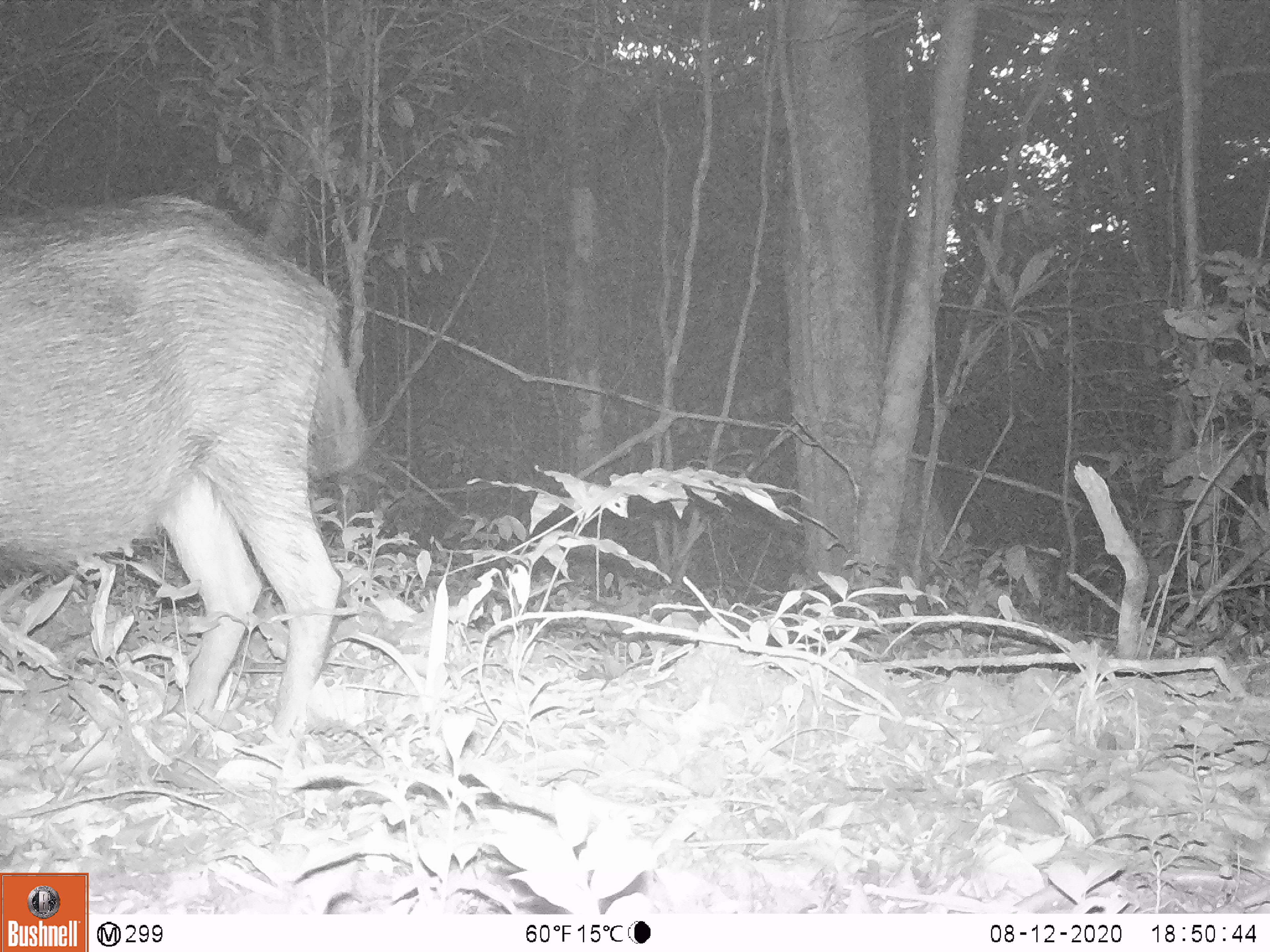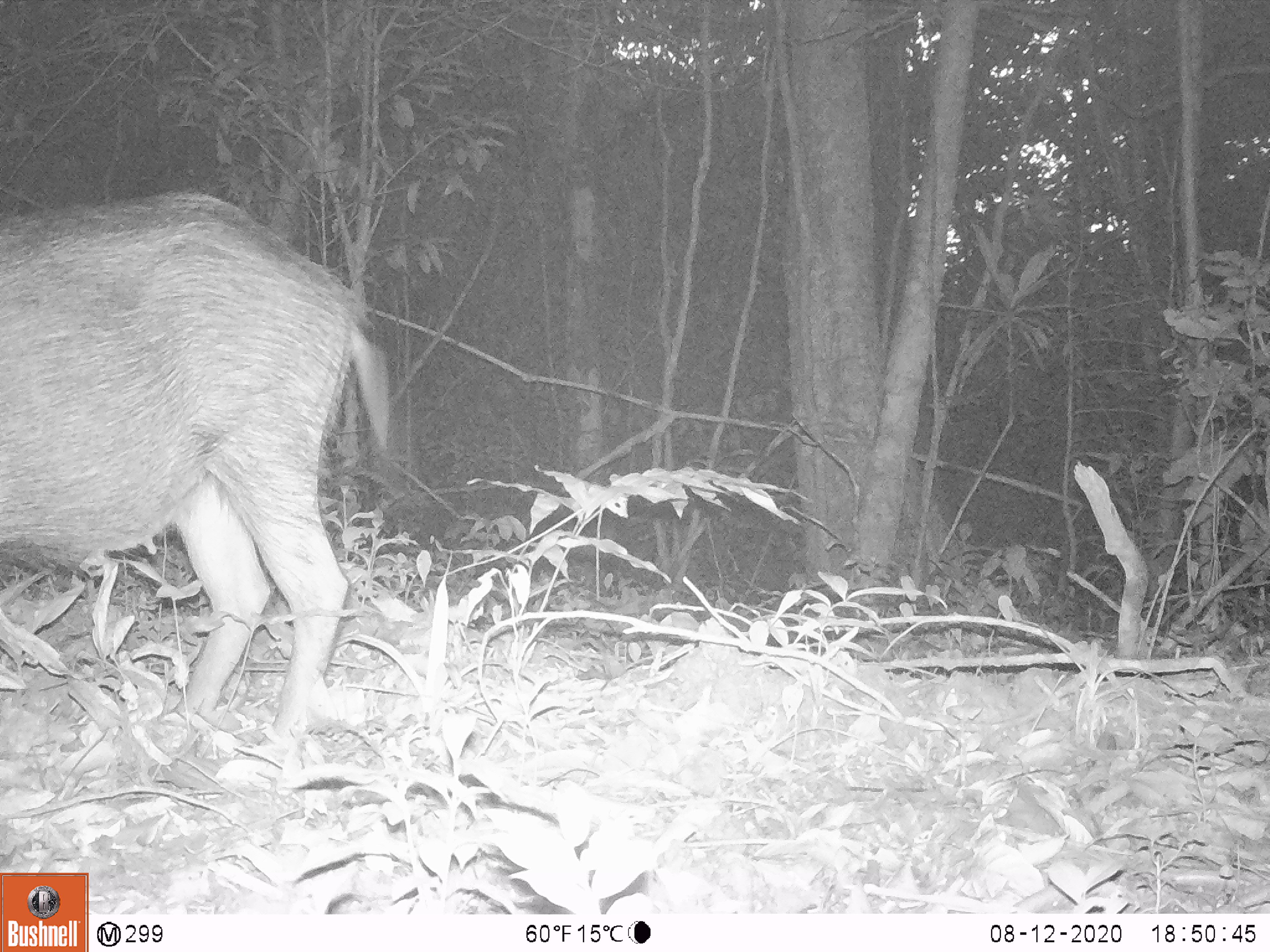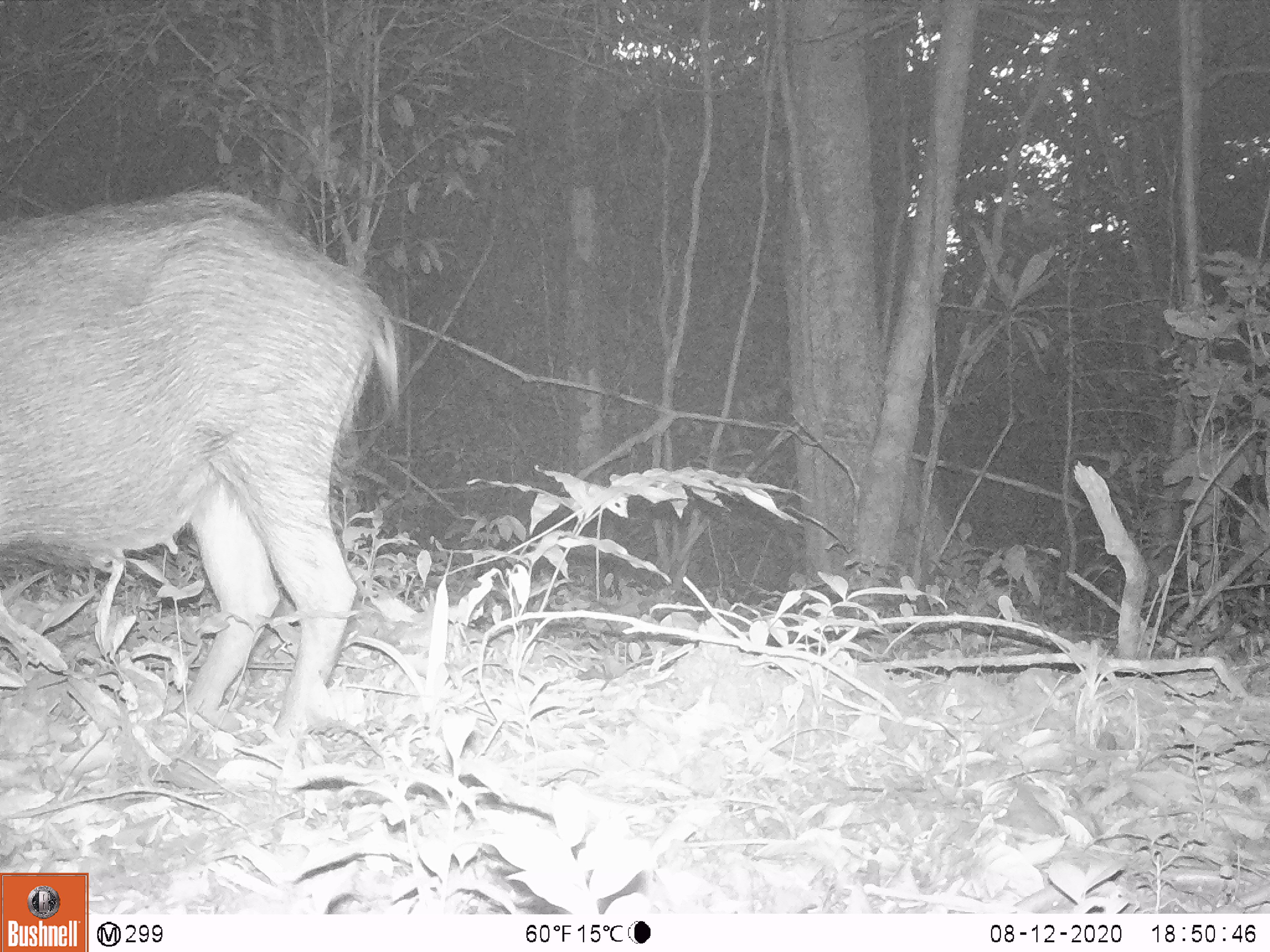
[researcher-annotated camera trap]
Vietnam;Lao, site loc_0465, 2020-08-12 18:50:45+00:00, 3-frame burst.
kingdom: Animalia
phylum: Chordata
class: Mammalia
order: Artiodactyla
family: Suidae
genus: Sus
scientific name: Sus scrofa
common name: eurasian wild pig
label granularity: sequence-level